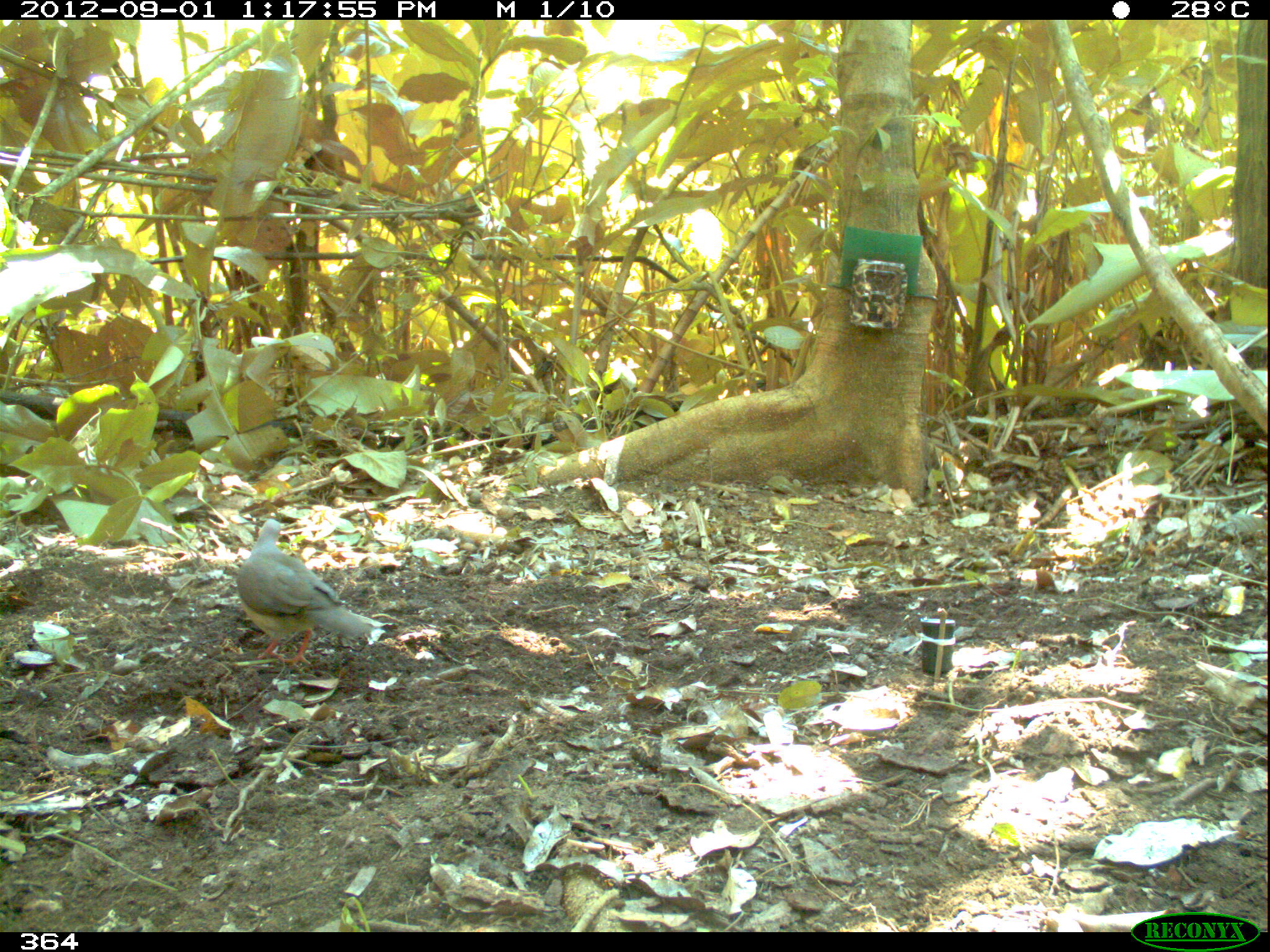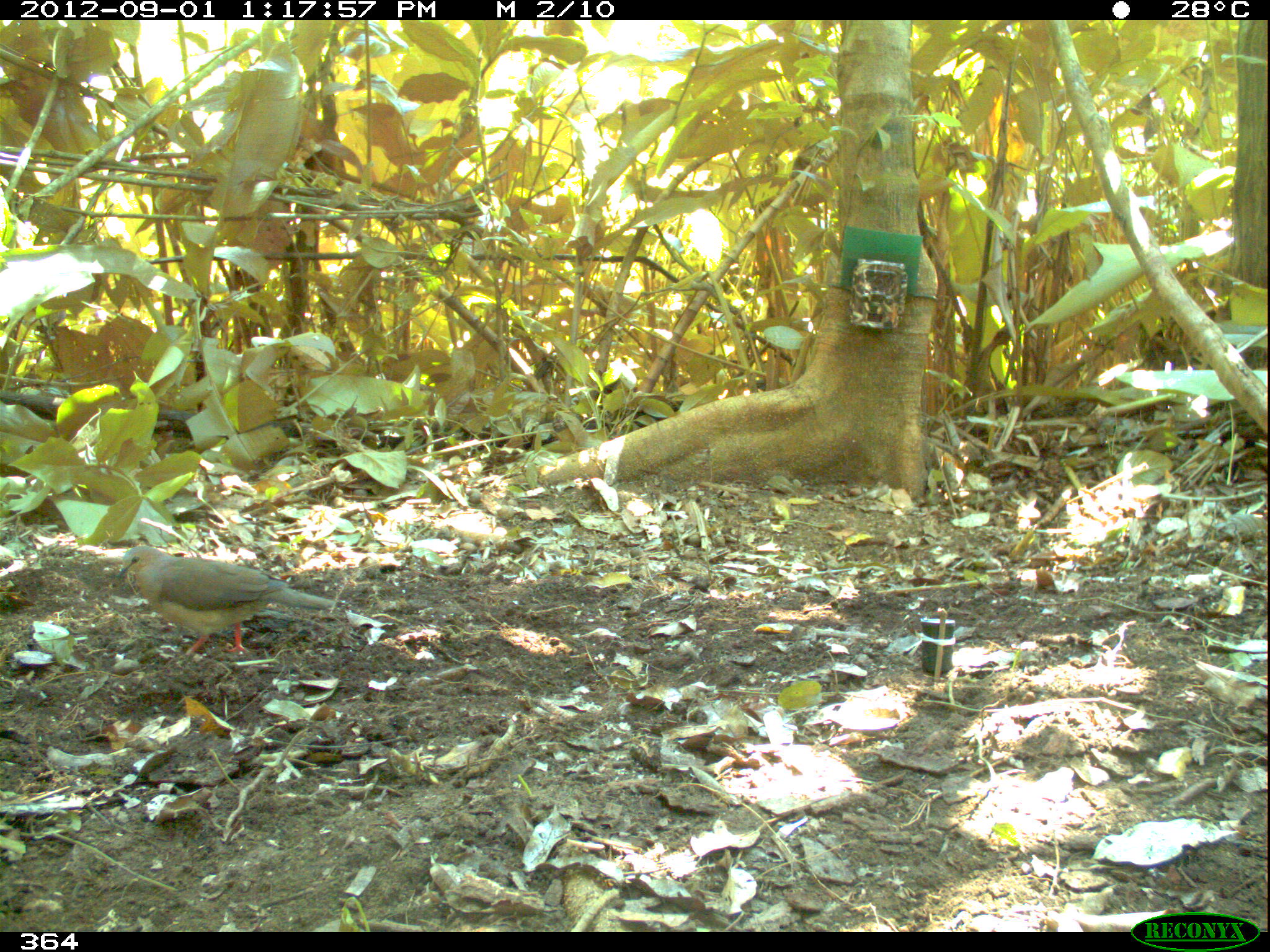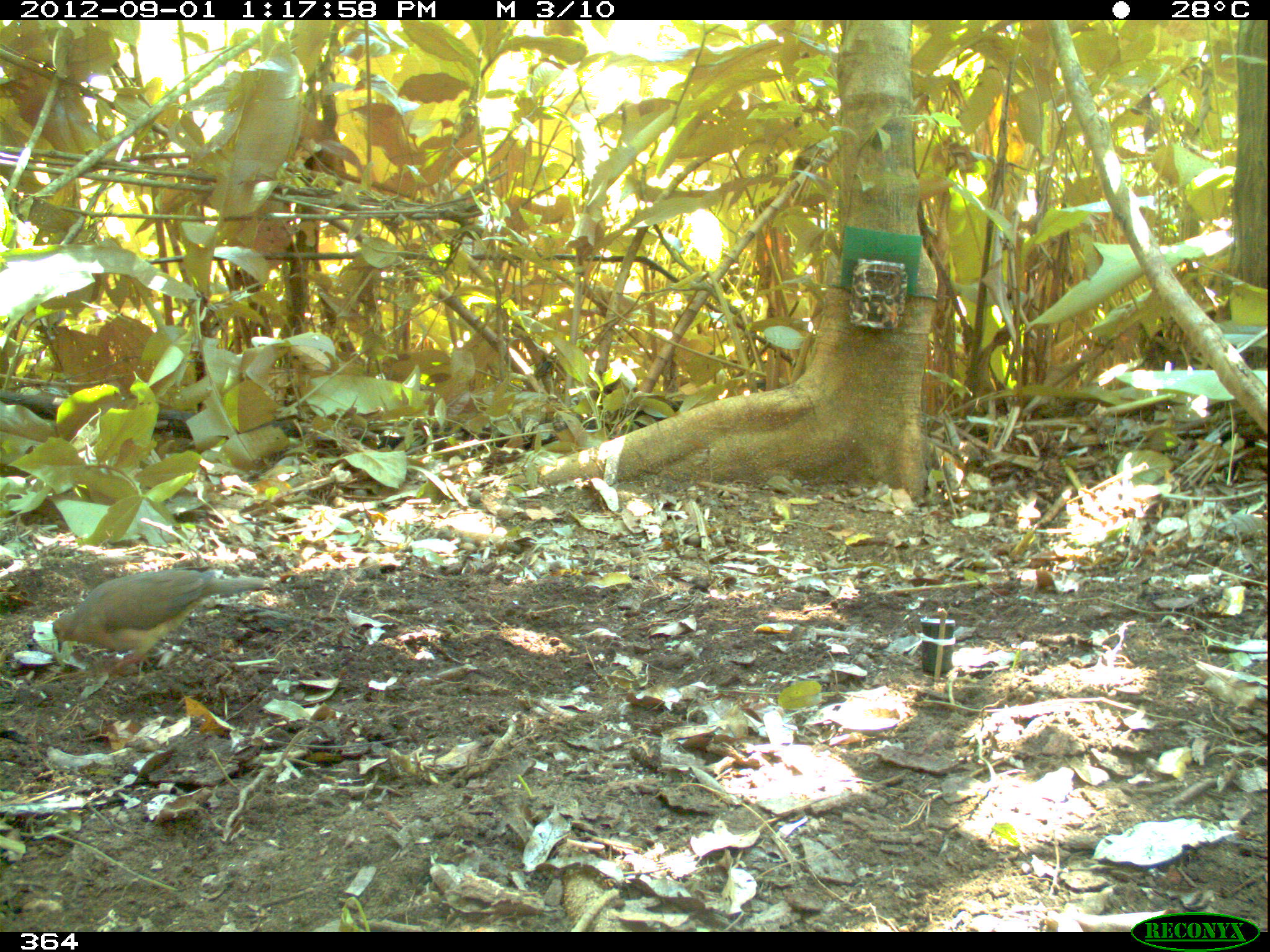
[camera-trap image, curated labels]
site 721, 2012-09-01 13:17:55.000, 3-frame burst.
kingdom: Animalia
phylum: Chordata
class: Aves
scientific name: Aves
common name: bird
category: unknown bird